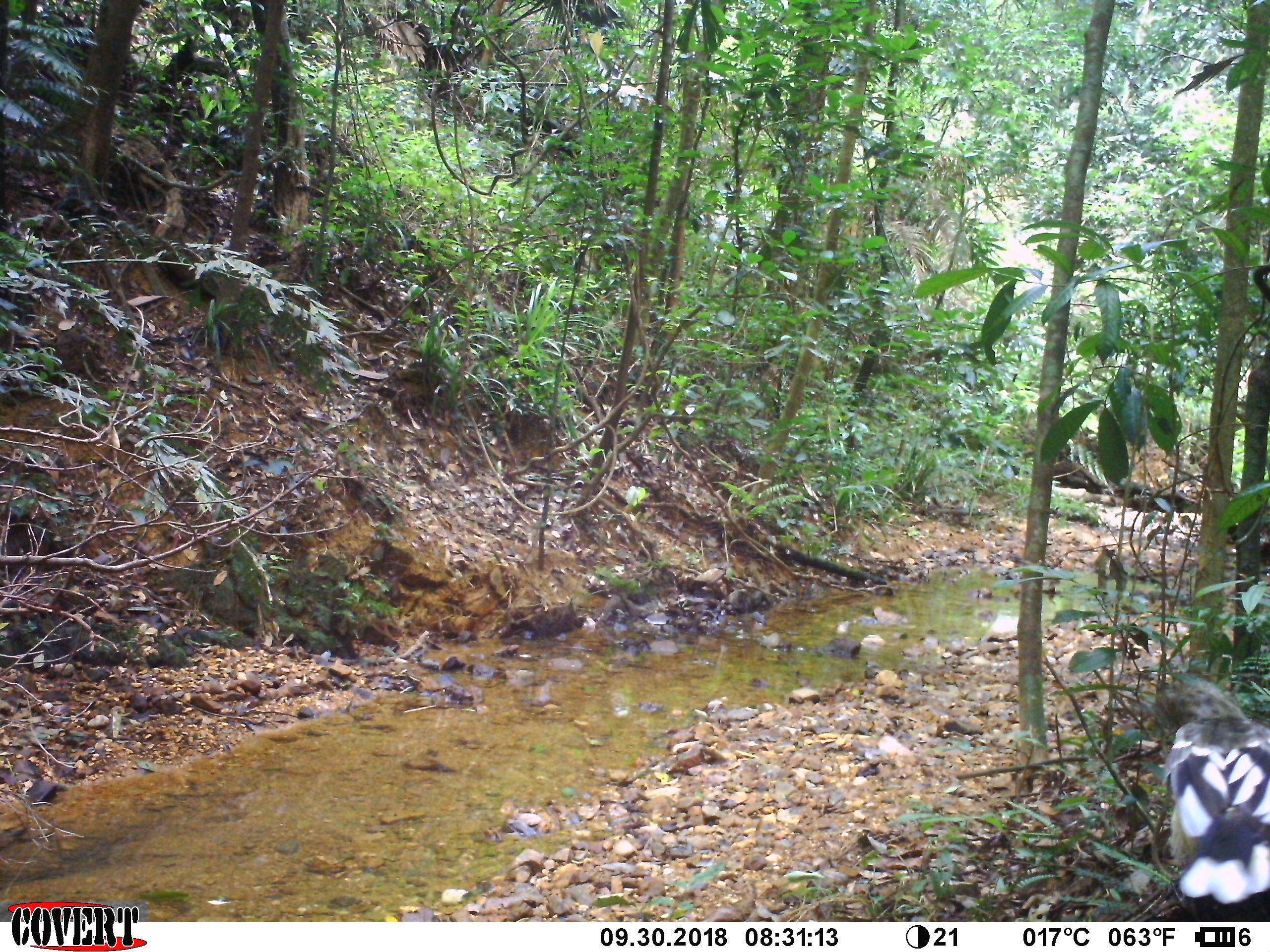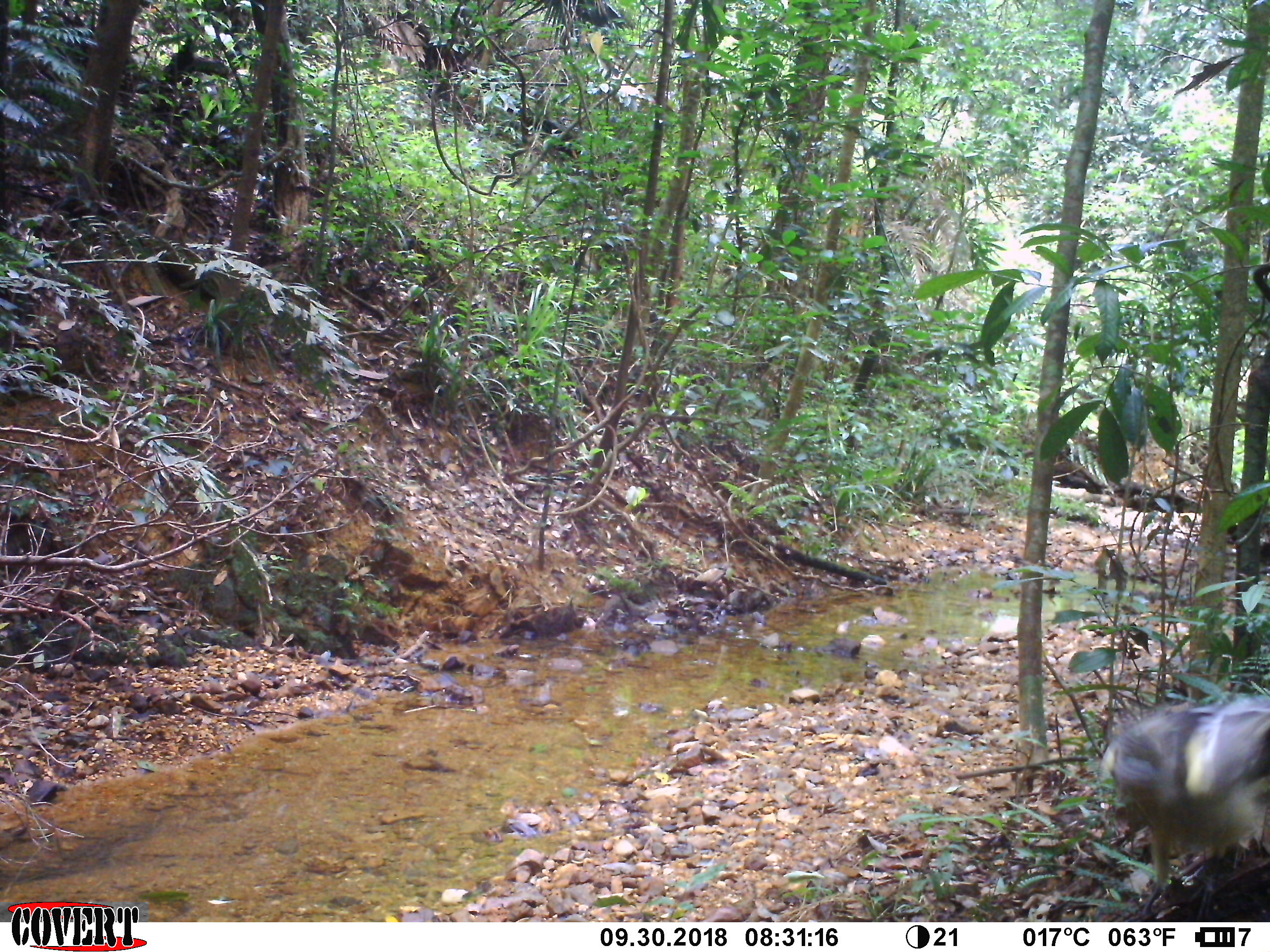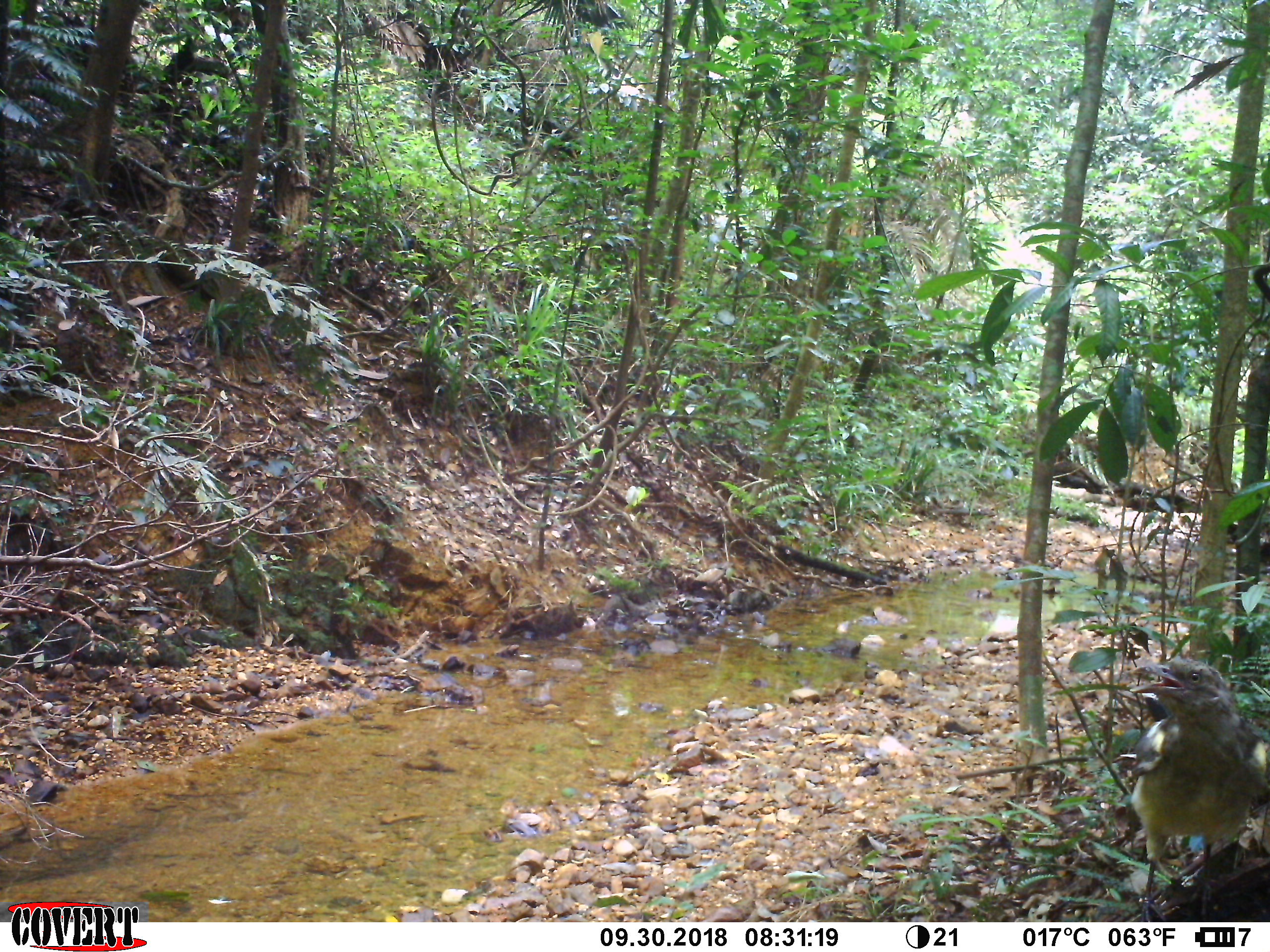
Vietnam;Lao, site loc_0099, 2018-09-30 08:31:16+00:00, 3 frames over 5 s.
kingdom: Animalia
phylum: Chordata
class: Aves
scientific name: Aves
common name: bird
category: unidentified bird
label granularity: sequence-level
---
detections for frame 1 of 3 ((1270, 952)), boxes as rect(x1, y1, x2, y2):
unidentified bird: rect(1150, 654, 1270, 916)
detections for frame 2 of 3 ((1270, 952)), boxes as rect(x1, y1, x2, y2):
unidentified bird: rect(1099, 693, 1270, 921)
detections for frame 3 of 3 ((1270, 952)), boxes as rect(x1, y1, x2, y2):
unidentified bird: rect(1132, 653, 1270, 922)